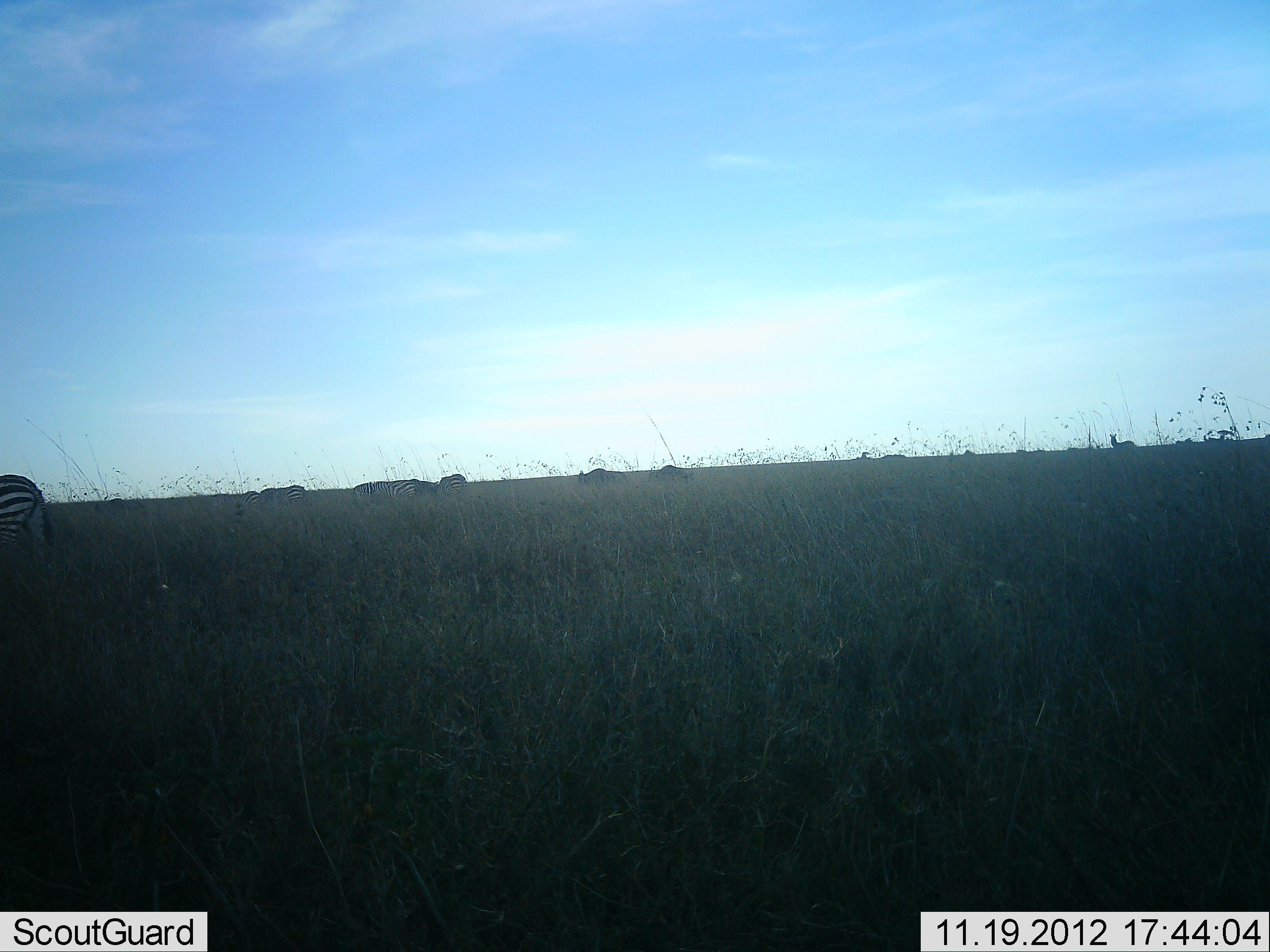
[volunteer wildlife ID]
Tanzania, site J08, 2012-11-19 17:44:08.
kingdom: Animalia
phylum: Chordata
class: Mammalia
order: Perissodactyla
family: Equidae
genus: Equus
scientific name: Equus quagga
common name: plains zebra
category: zebra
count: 6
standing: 100%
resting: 0%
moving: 23%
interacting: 0%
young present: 0%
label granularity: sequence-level